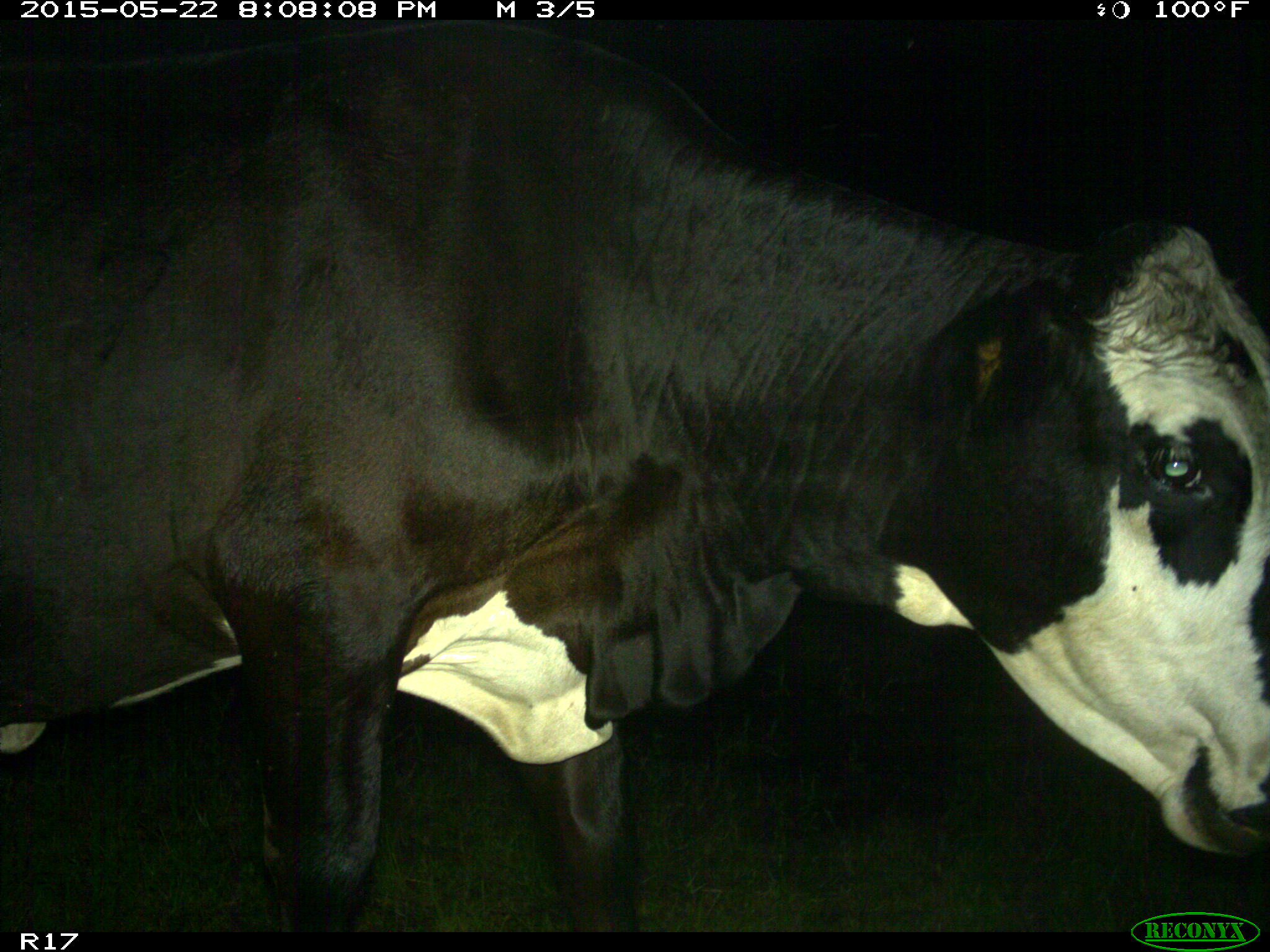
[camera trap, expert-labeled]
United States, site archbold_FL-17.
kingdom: Animalia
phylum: Chordata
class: Mammalia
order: Artiodactyla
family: Bovidae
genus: Bos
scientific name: Bos taurus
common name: domestic cow